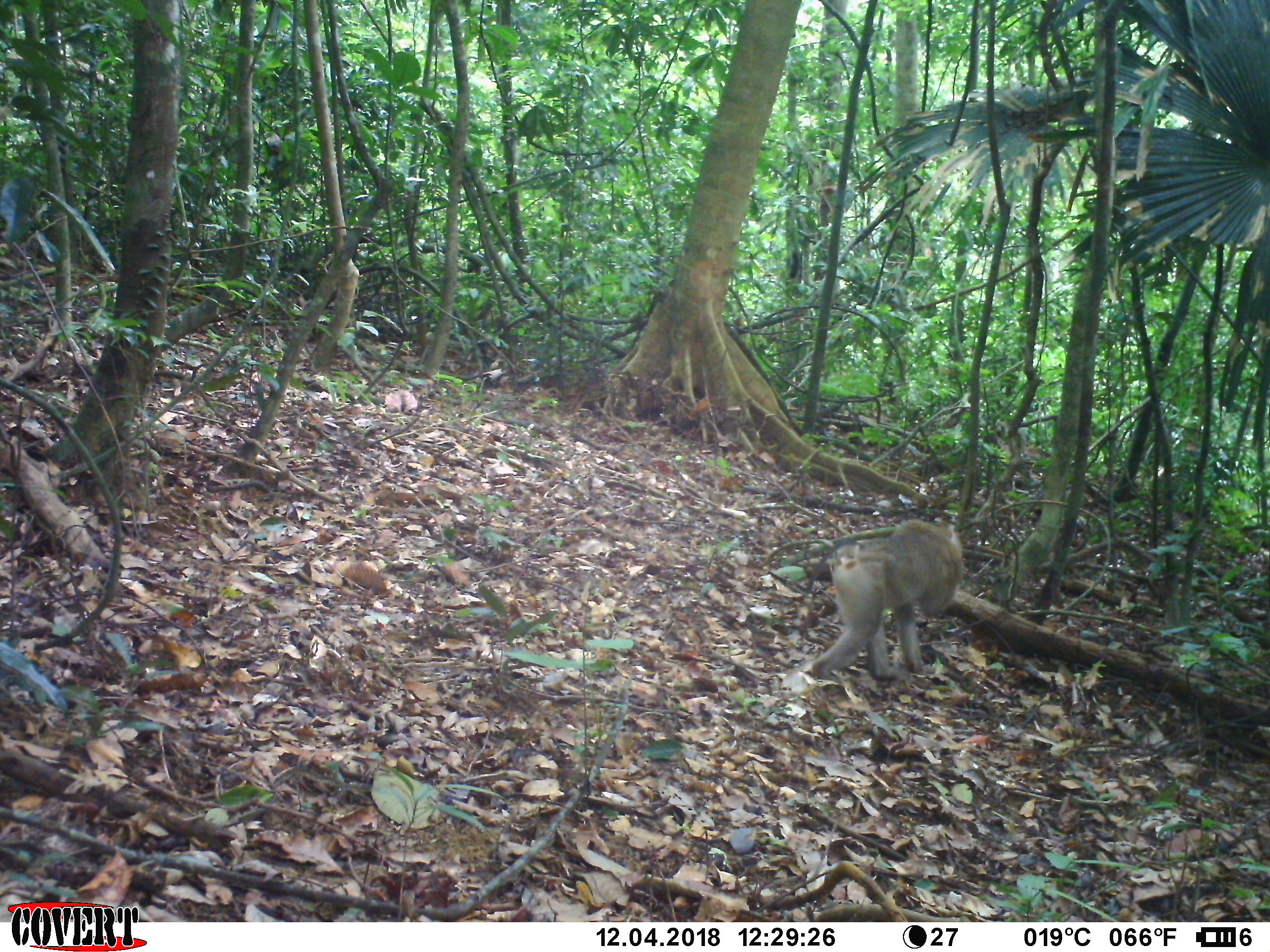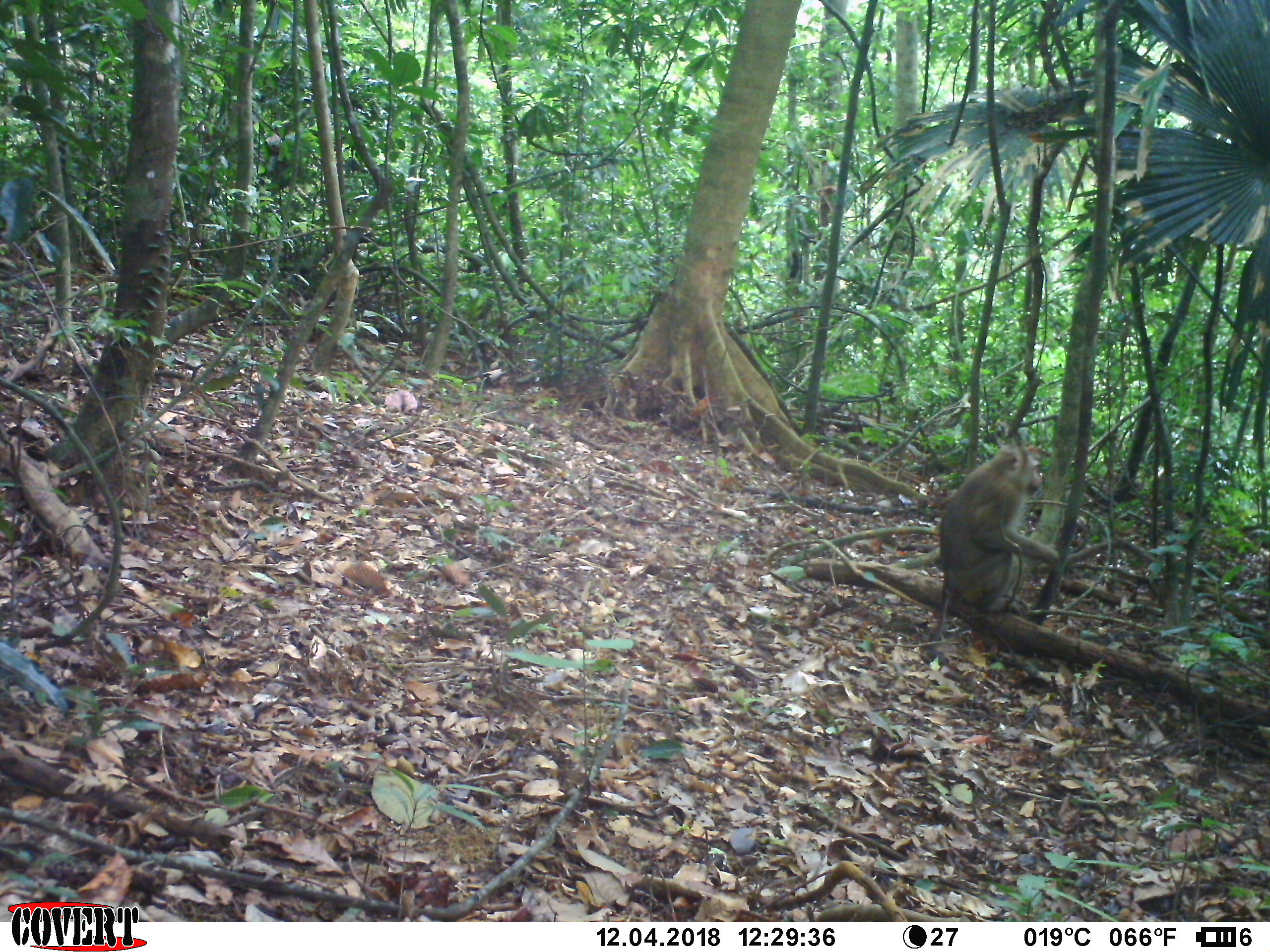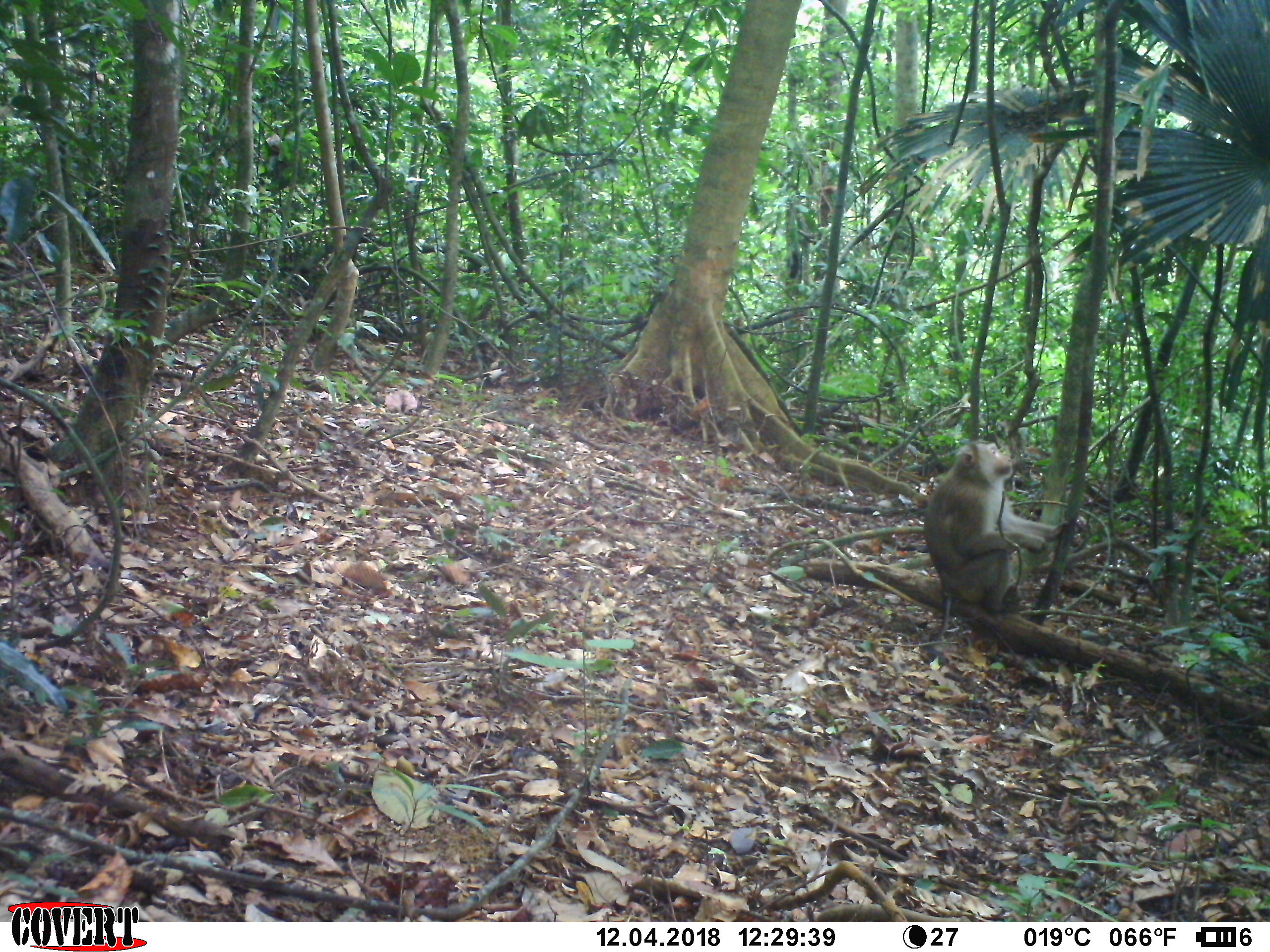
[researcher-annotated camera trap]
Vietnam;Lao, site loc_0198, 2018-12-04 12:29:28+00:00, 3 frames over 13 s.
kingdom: Animalia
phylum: Chordata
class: Mammalia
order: Primates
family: Cercopithecidae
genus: Macaca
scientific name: Macaca nemestrina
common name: pig-tailed macaque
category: pig tailed macaque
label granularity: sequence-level